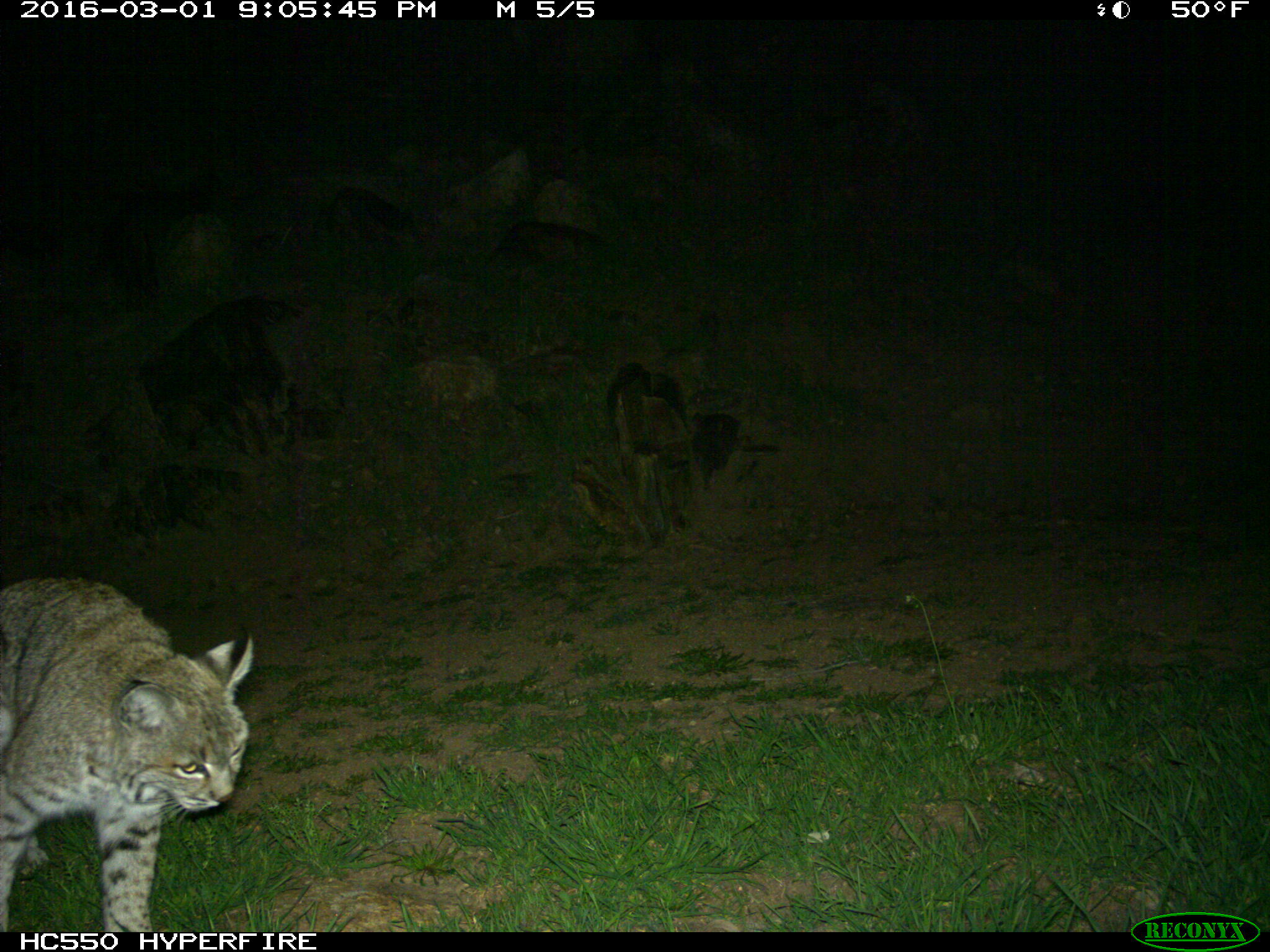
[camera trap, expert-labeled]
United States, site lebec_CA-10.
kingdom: Animalia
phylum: Chordata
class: Mammalia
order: Carnivora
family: Felidae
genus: Lynx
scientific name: Lynx rufus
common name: bobcat